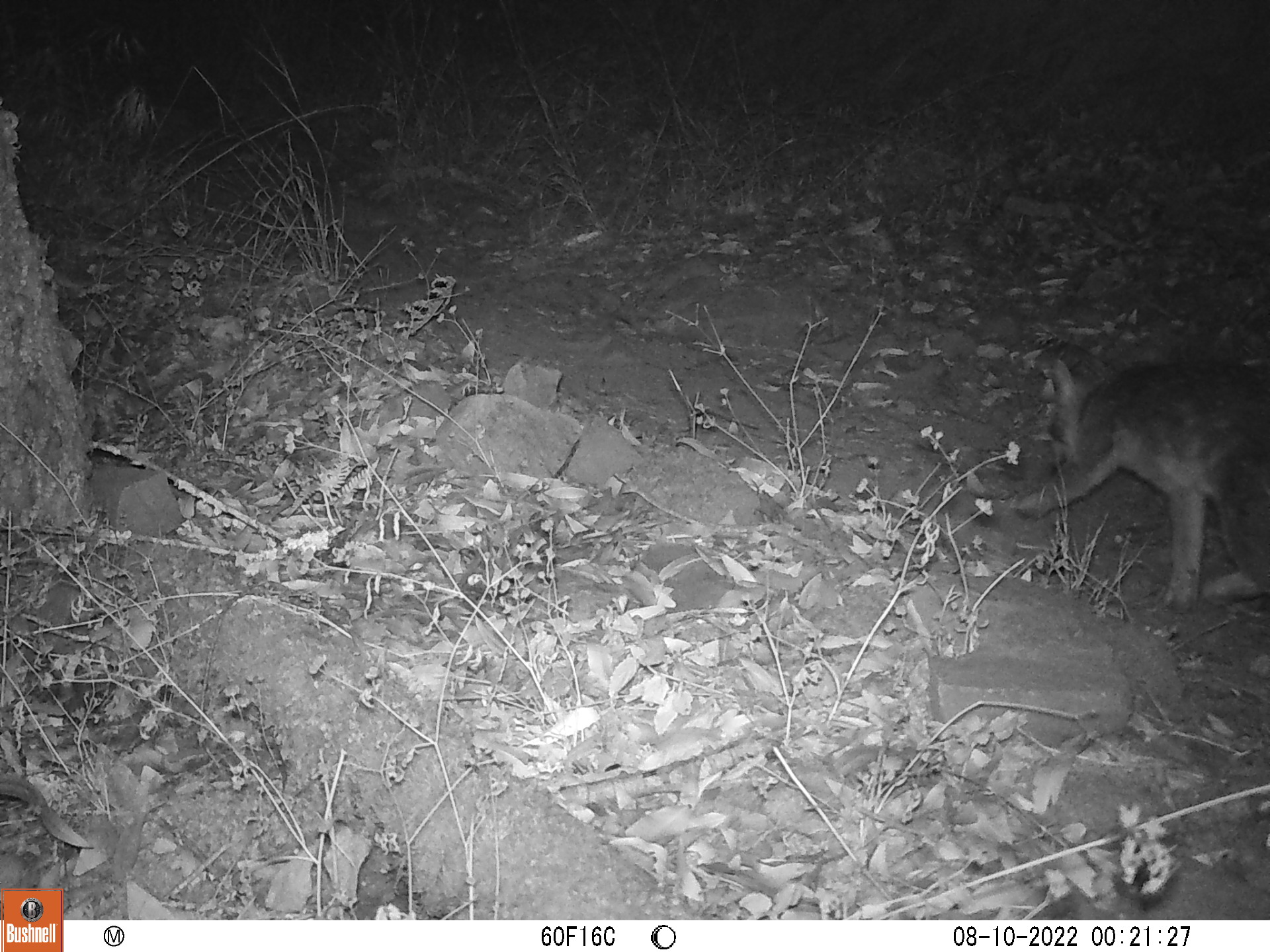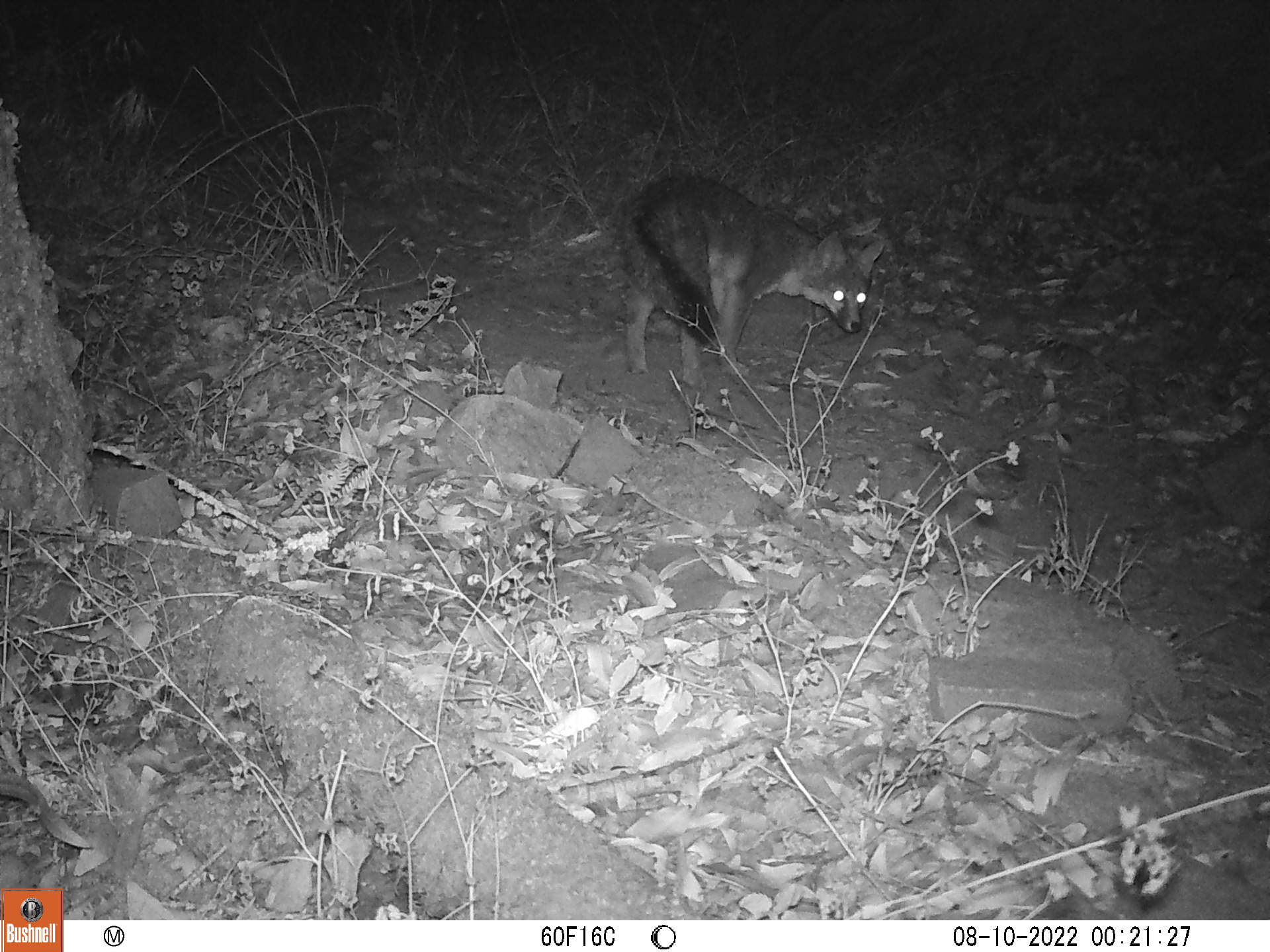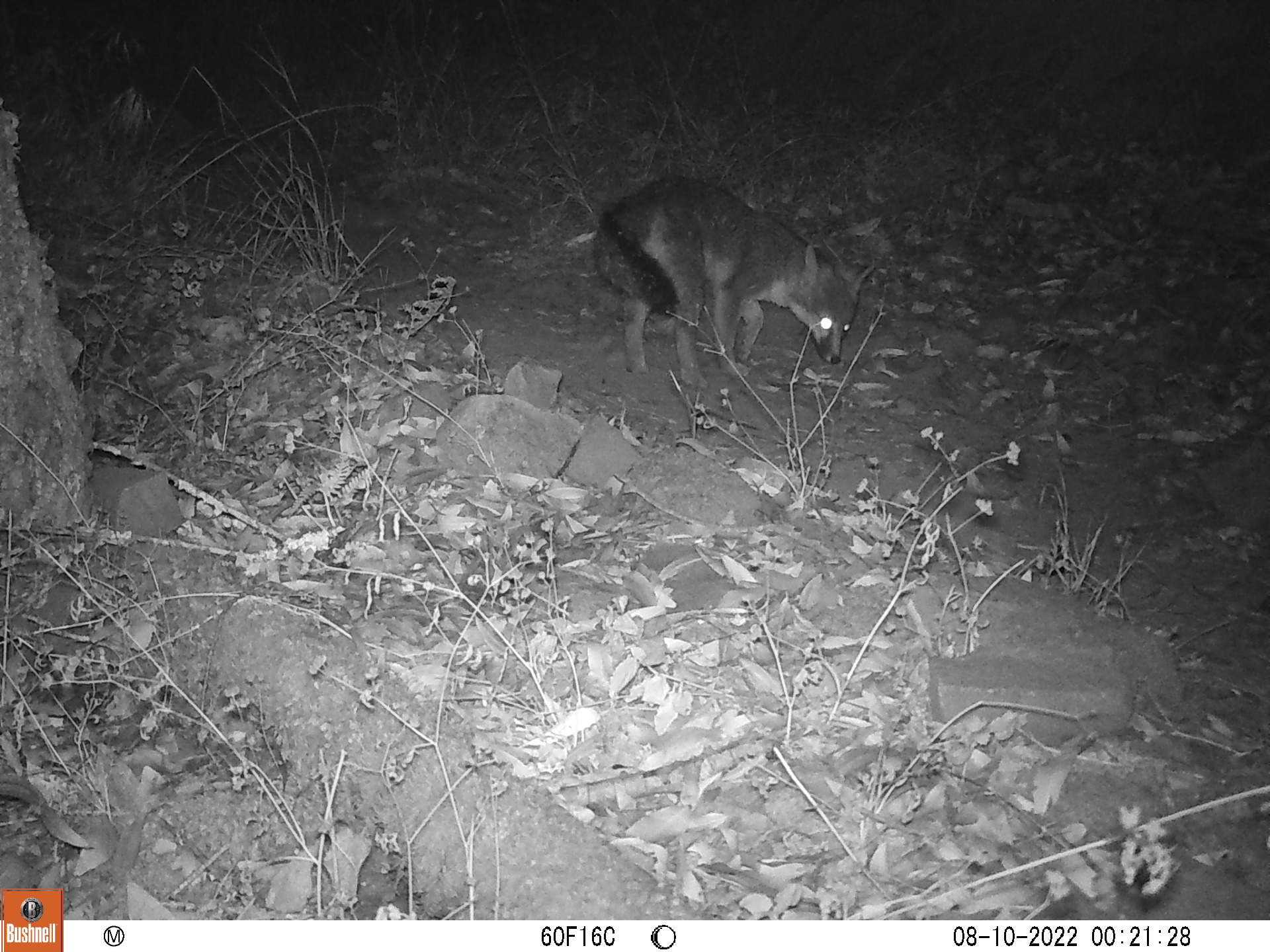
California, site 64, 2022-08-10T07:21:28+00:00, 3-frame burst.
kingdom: Animalia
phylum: Chordata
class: Mammalia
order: Carnivora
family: Canidae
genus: Urocyon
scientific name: Urocyon cinereoargenteus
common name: gray fox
Gray fox (Urocyon cinereoargenteus).